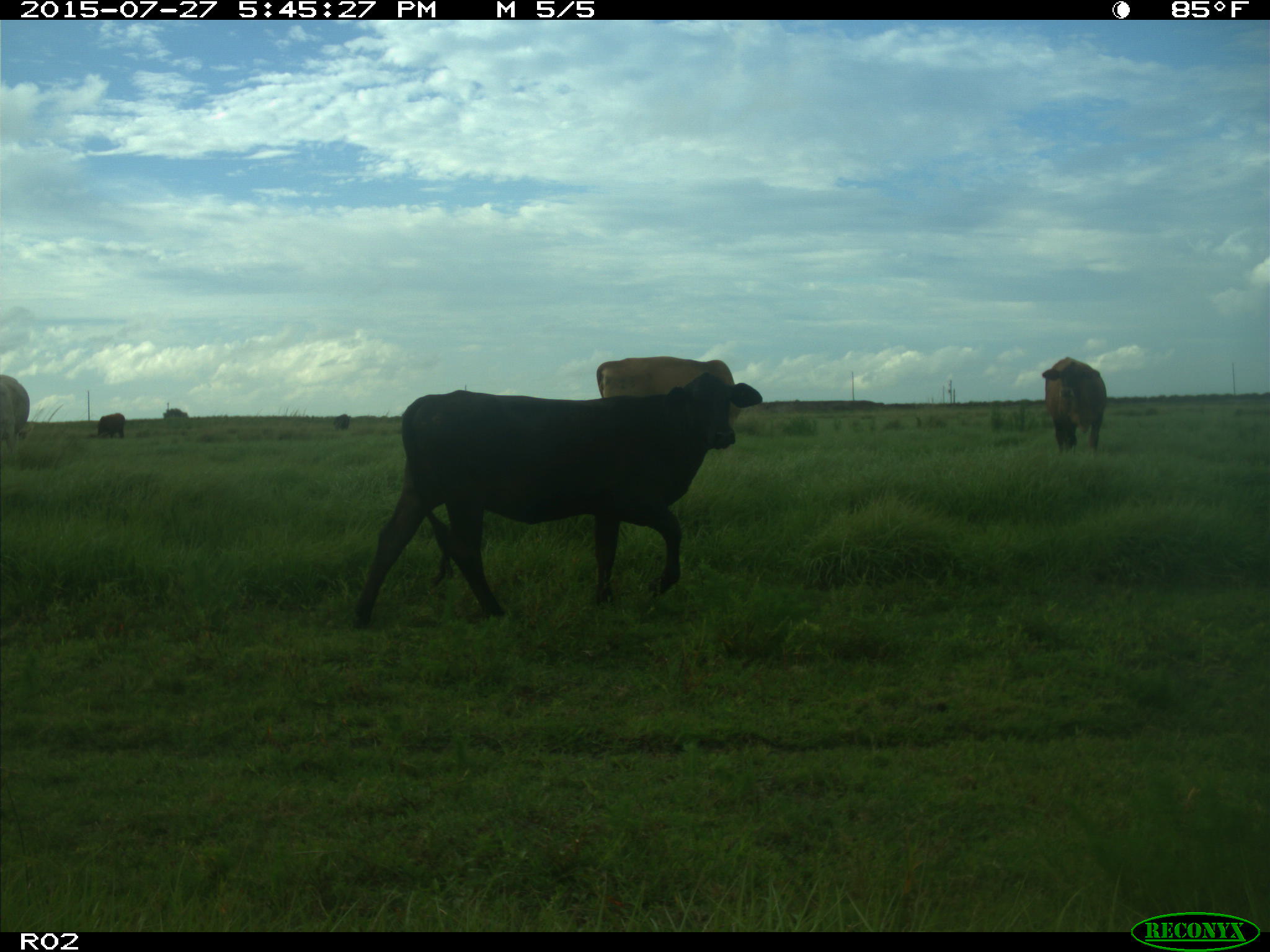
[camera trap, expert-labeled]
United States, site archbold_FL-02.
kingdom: Animalia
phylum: Chordata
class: Mammalia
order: Artiodactyla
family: Bovidae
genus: Bos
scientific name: Bos taurus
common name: domestic cow